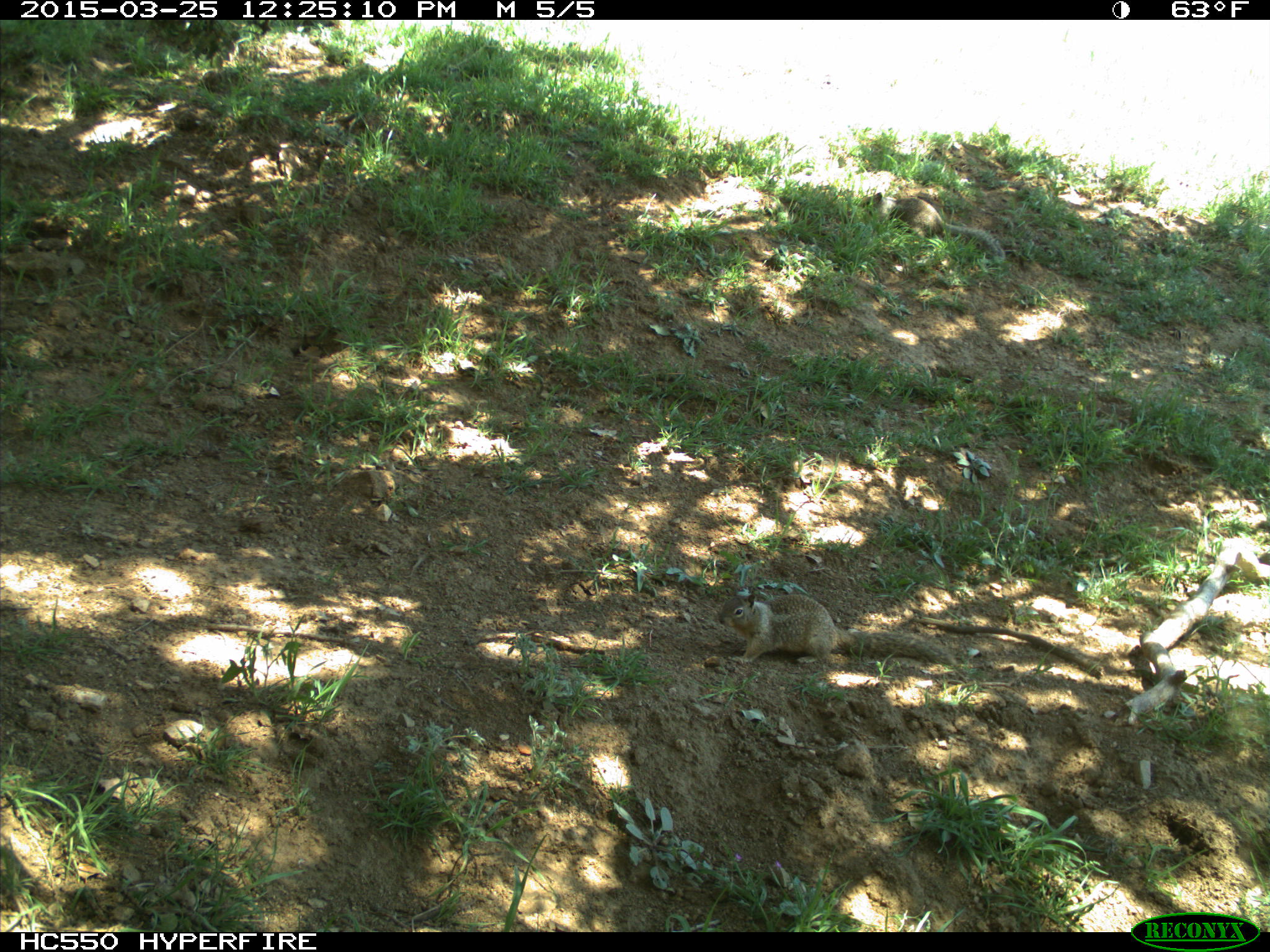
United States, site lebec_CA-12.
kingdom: Animalia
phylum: Chordata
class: Mammalia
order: Rodentia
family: Sciuridae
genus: Otospermophilus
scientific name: Otospermophilus beecheyi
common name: california ground squirrel